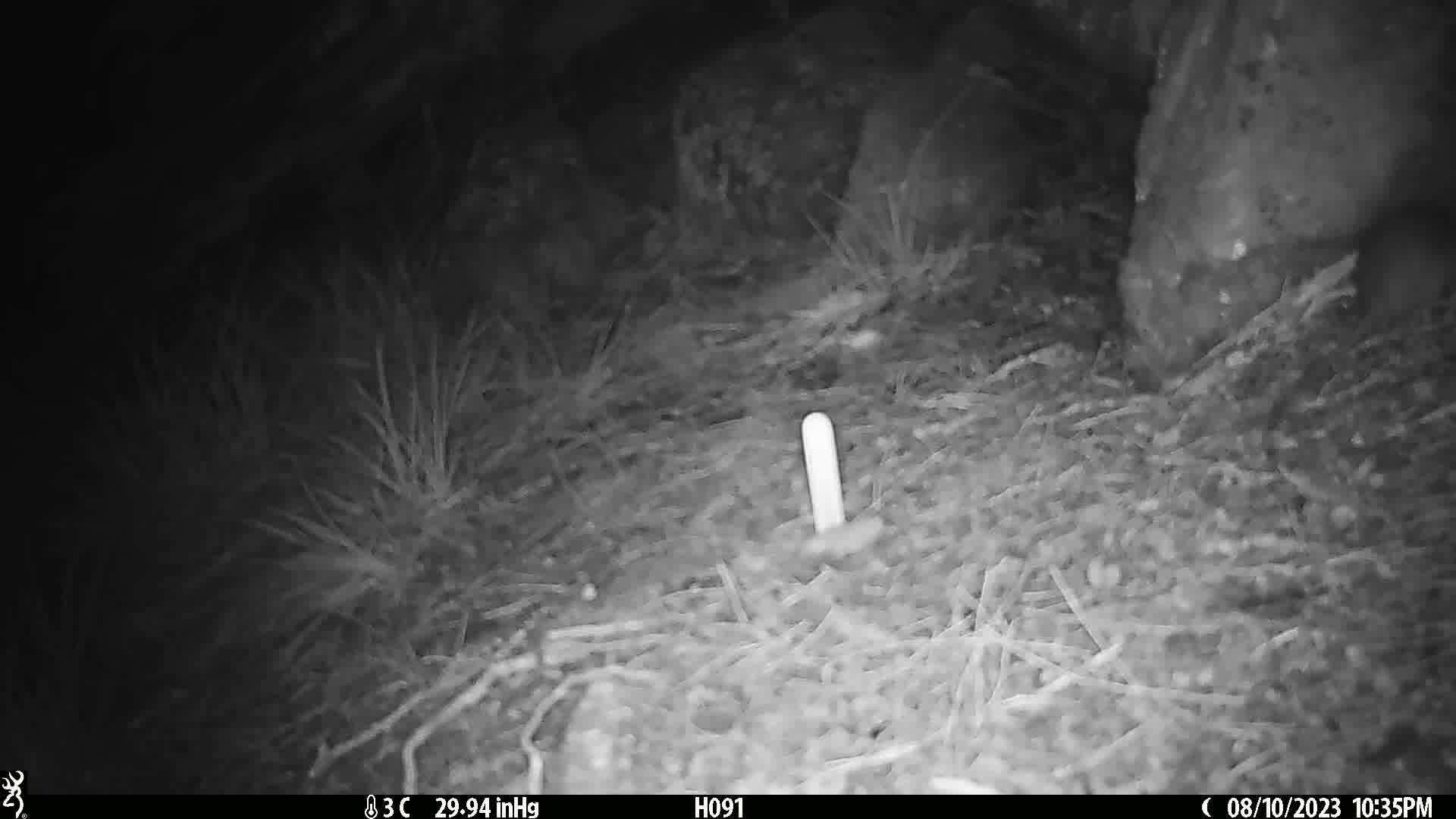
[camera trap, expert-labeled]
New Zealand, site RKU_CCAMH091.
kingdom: Animalia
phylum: Chordata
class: Mammalia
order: Rodentia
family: Muridae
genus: Rattus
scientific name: Rattus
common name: rat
Rat (Rattus).